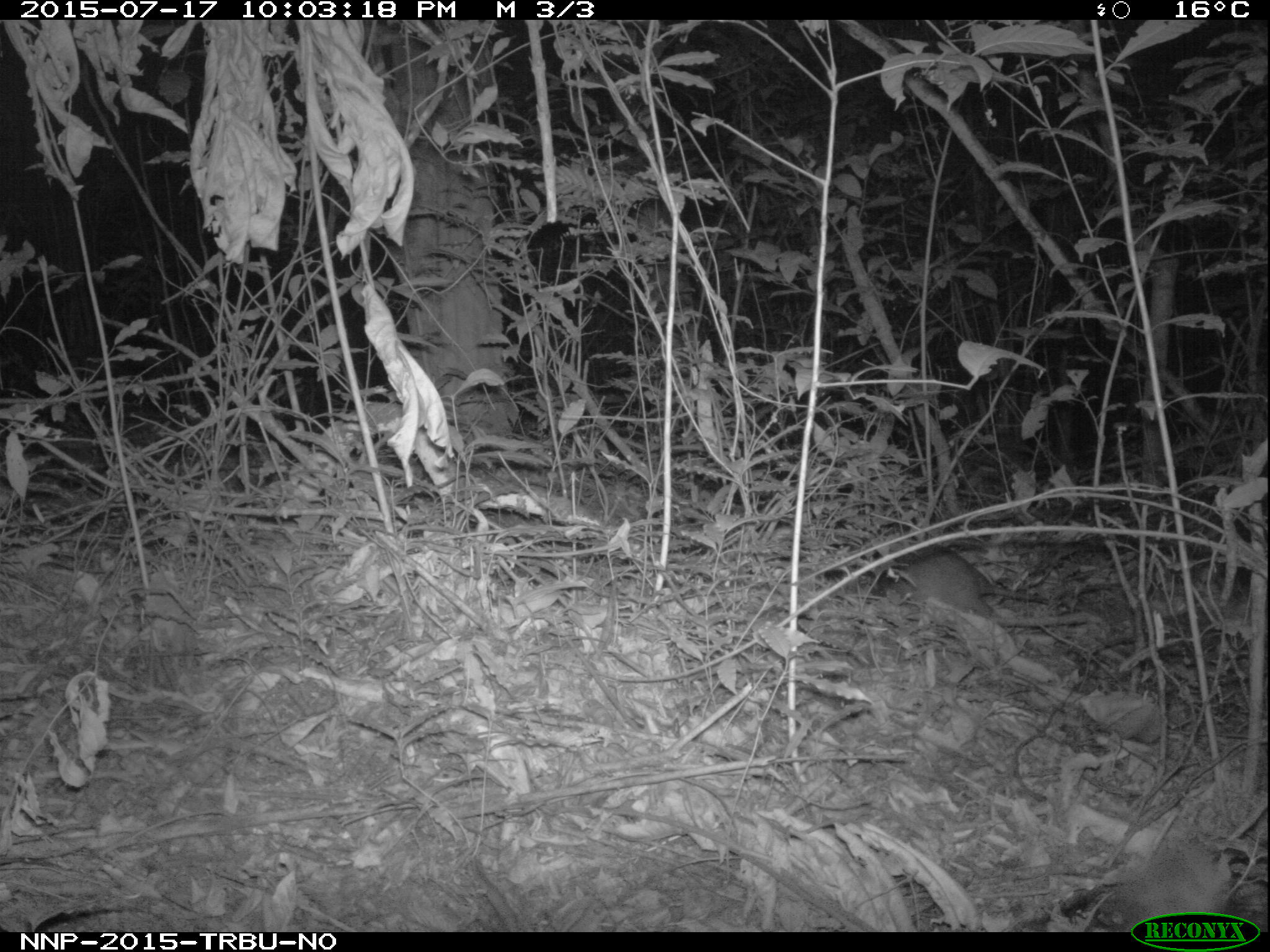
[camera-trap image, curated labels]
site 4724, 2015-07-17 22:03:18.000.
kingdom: Animalia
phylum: Chordata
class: Mammalia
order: Rodentia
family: Nesomyidae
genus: Cricetomys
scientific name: Cricetomys gambianus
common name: african giant pouched rat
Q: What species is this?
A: Cricetomys gambianus (african giant pouched rat).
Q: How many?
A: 1.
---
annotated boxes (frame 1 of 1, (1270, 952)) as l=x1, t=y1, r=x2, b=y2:
cricetomys gambianus: l=899, t=547, r=1050, b=615